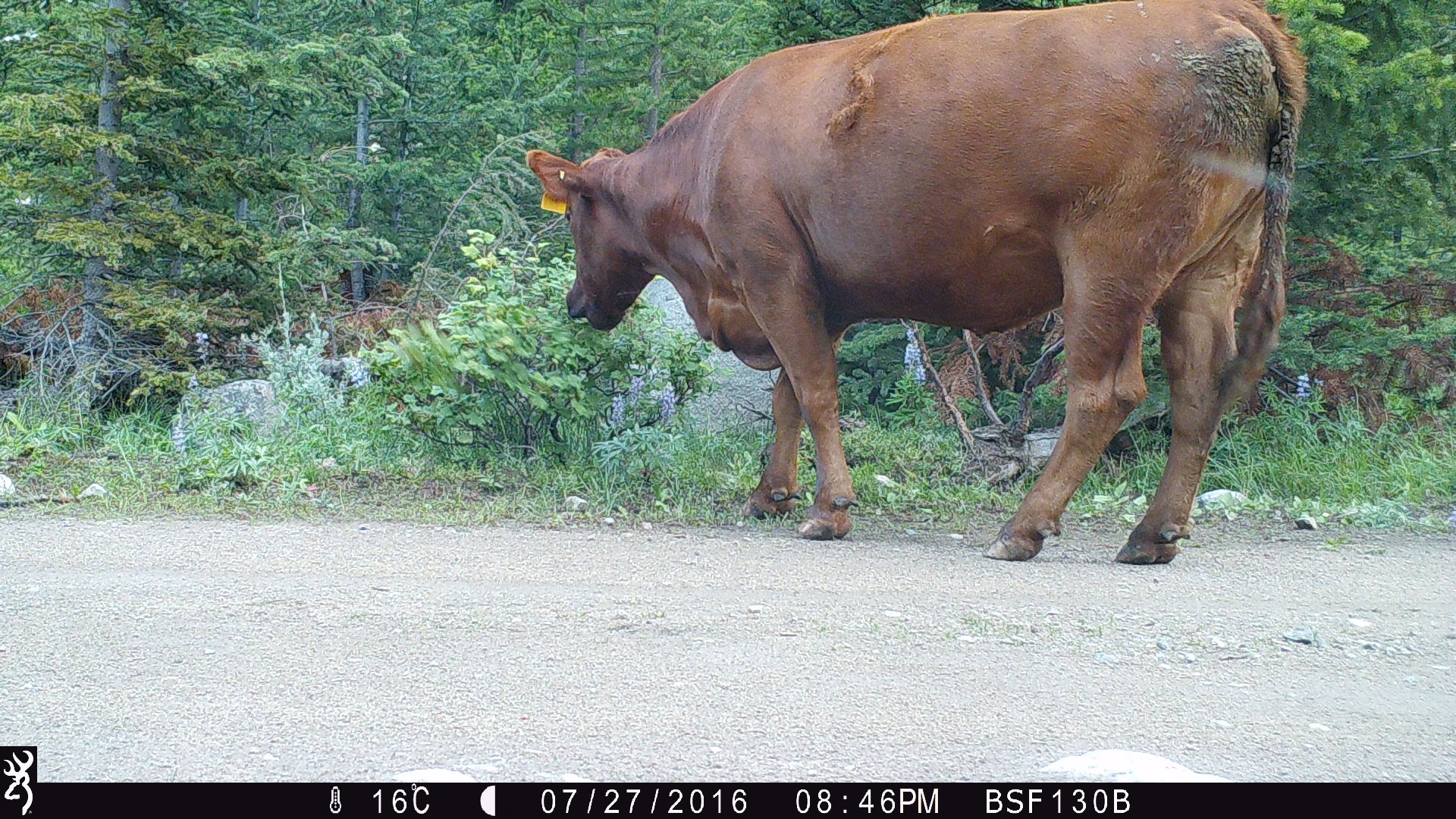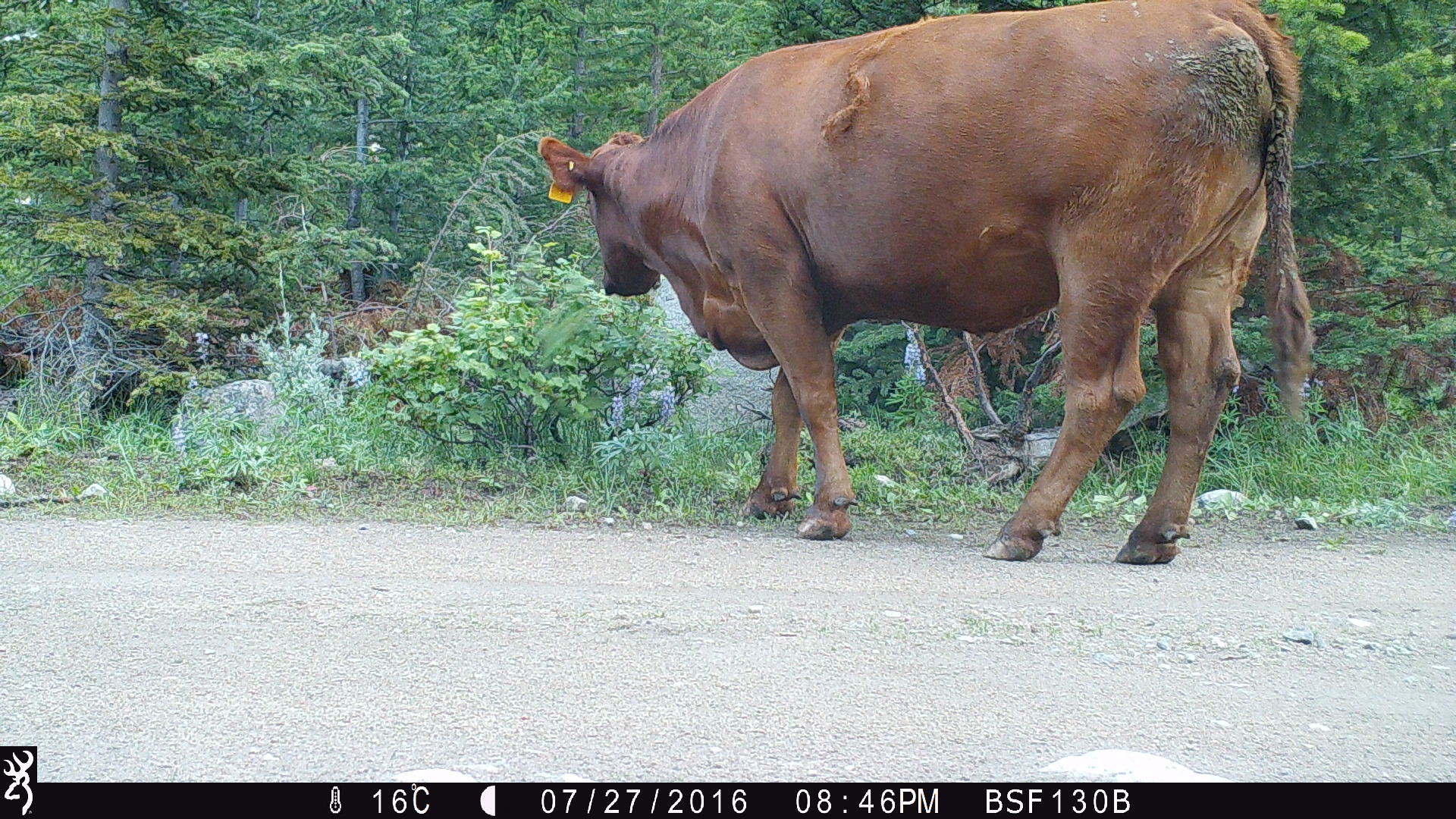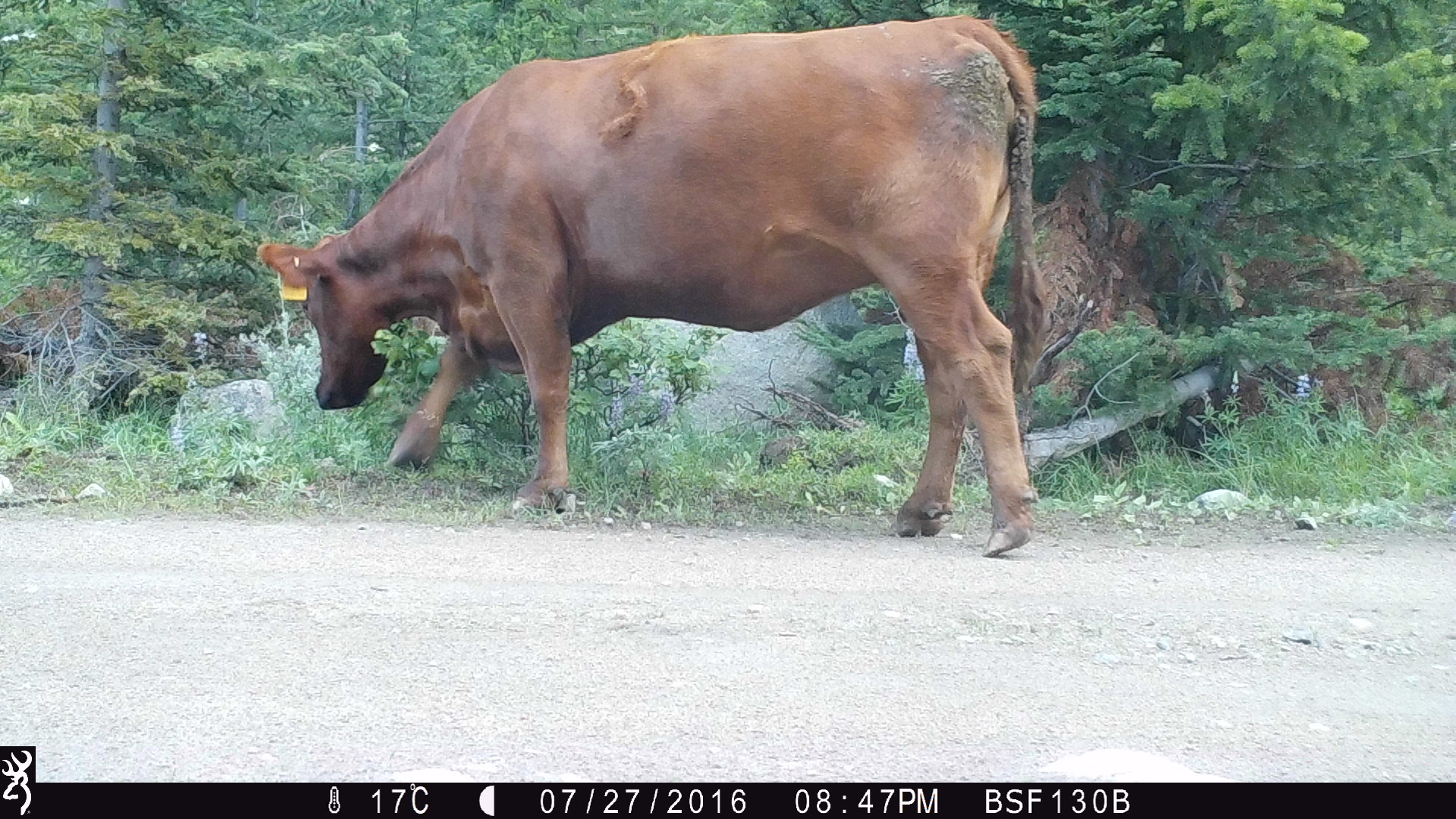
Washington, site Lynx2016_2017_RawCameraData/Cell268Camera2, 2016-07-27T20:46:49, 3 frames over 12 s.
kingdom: Animalia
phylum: Chordata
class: Mammalia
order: Artiodactyla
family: Bovidae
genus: Bos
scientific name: Bos taurus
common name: domestic cattle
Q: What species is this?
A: Domestic cattle (Bos taurus).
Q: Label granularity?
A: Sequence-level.